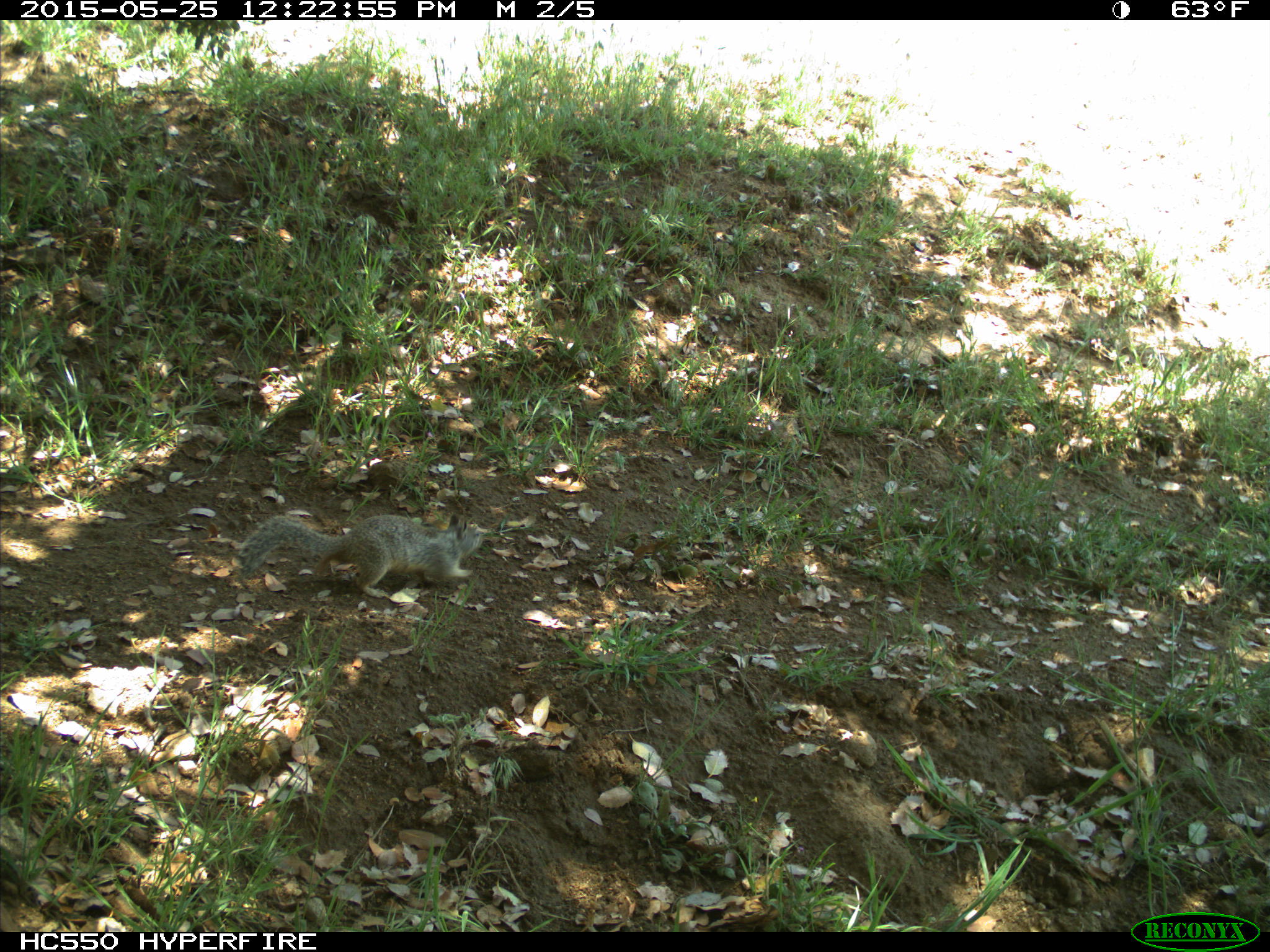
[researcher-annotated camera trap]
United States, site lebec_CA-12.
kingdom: Animalia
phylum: Chordata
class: Mammalia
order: Rodentia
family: Sciuridae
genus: Otospermophilus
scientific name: Otospermophilus beecheyi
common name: california ground squirrel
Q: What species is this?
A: Otospermophilus beecheyi (california ground squirrel).